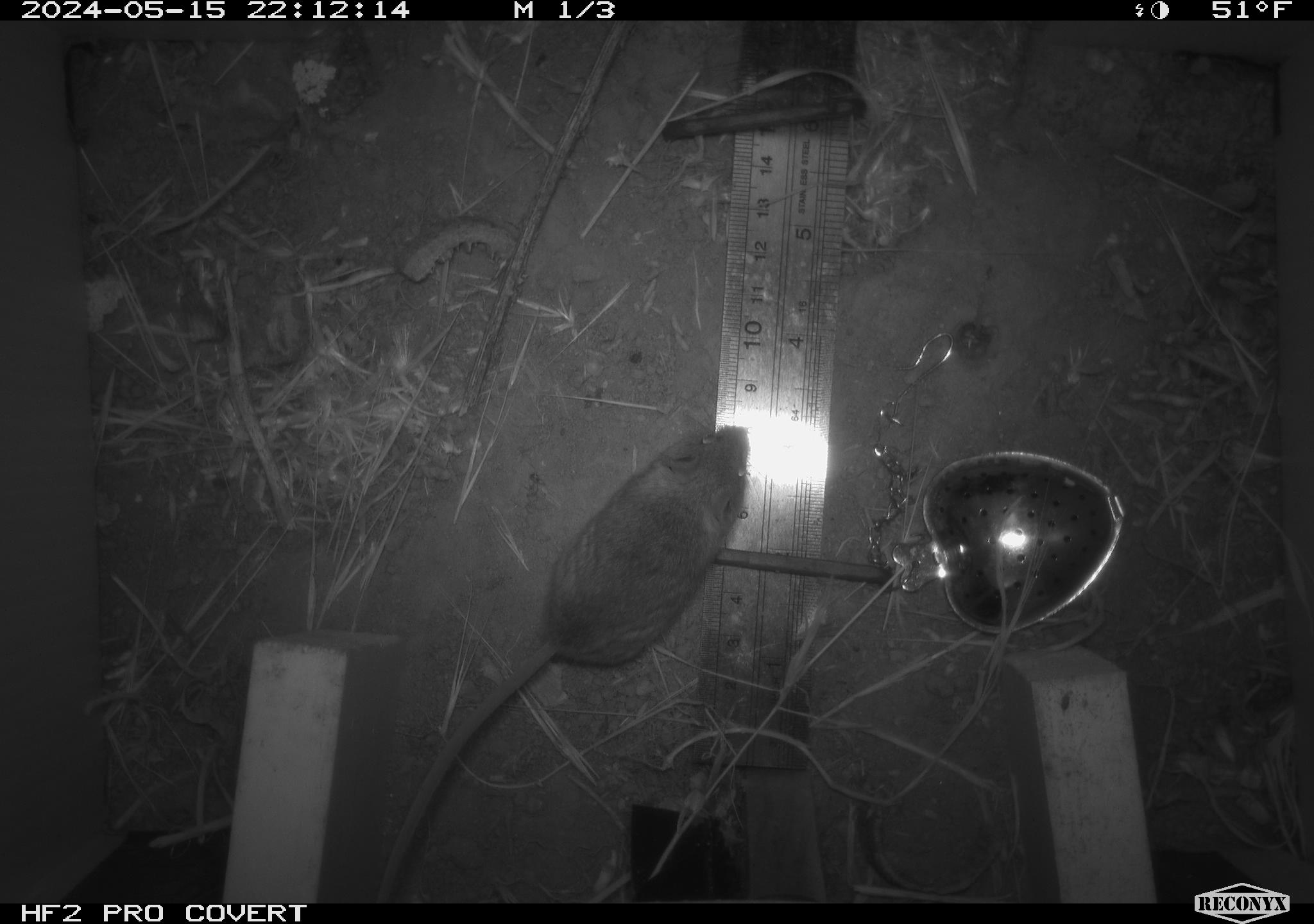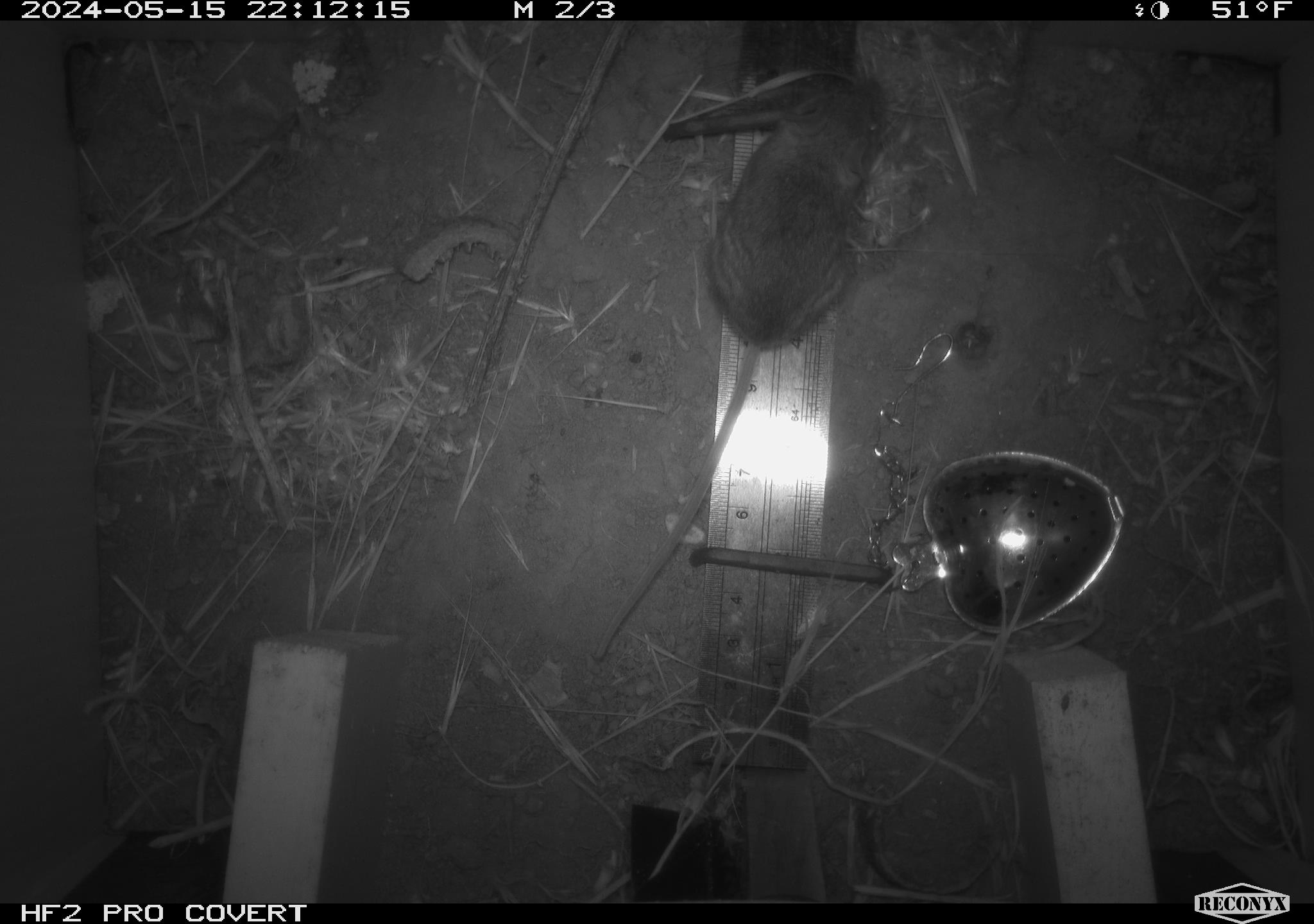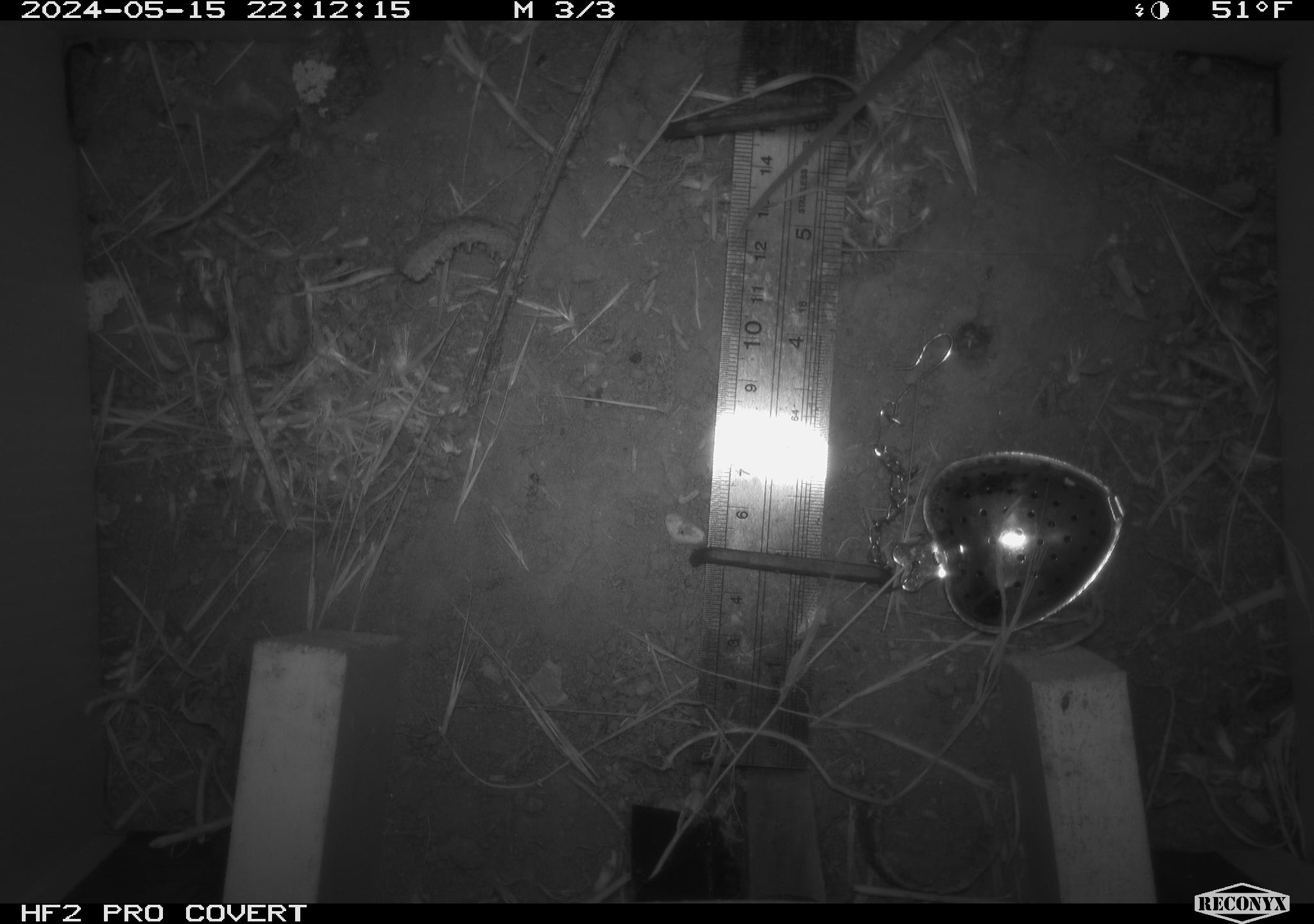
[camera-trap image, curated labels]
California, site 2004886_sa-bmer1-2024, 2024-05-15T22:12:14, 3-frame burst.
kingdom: Animalia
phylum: Chordata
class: Mammalia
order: Rodentia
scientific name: Rodentia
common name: mouse species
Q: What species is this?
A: Mouse species (Rodentia).